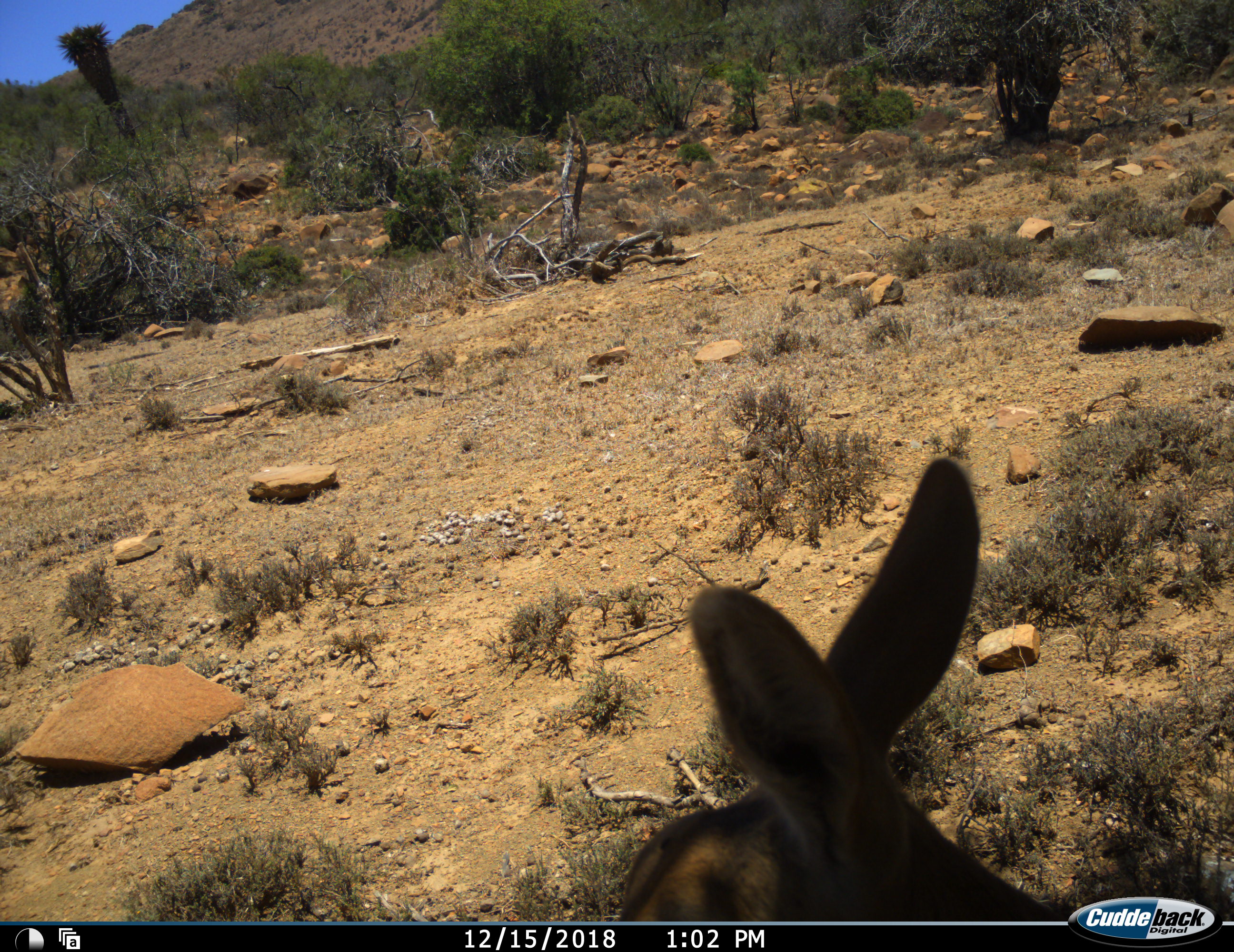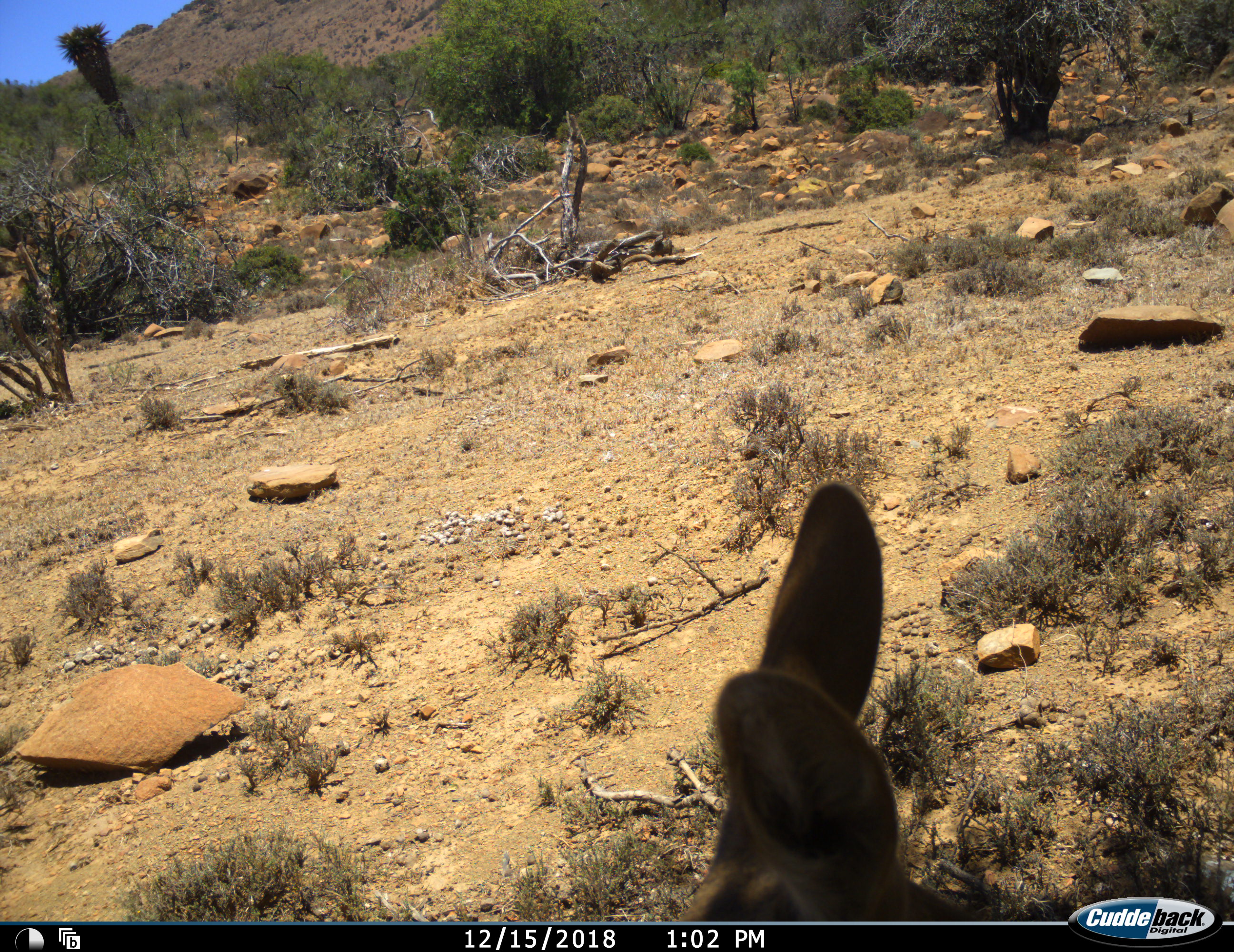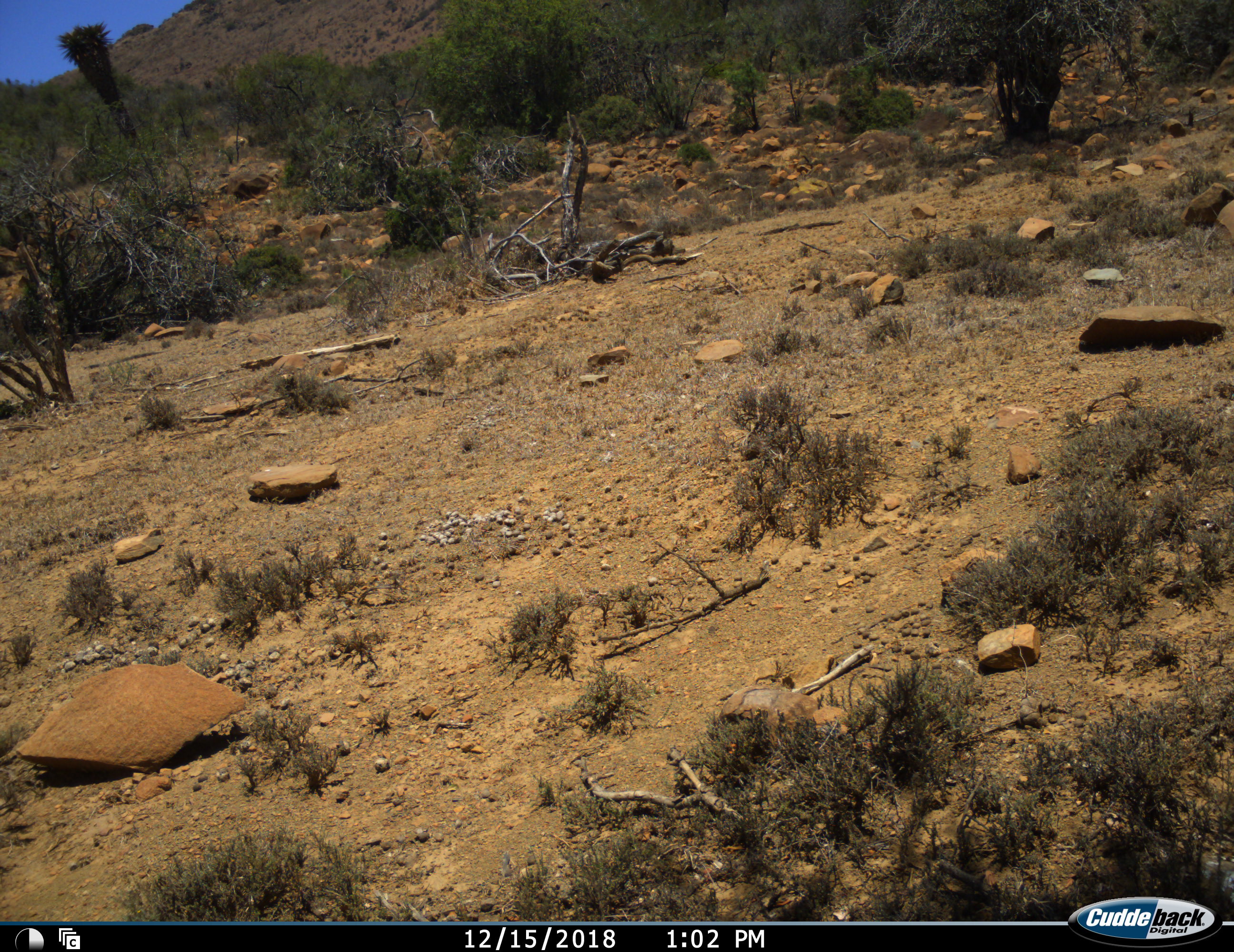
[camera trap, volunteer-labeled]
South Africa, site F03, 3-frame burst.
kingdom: Animalia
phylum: Chordata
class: Mammalia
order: Artiodactyla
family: Bovidae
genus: Redunca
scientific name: Redunca fulvorufula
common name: mountain reedbuck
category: reedbuckmountain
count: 1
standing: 60%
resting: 20%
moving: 40%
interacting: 0%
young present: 0%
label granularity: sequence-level